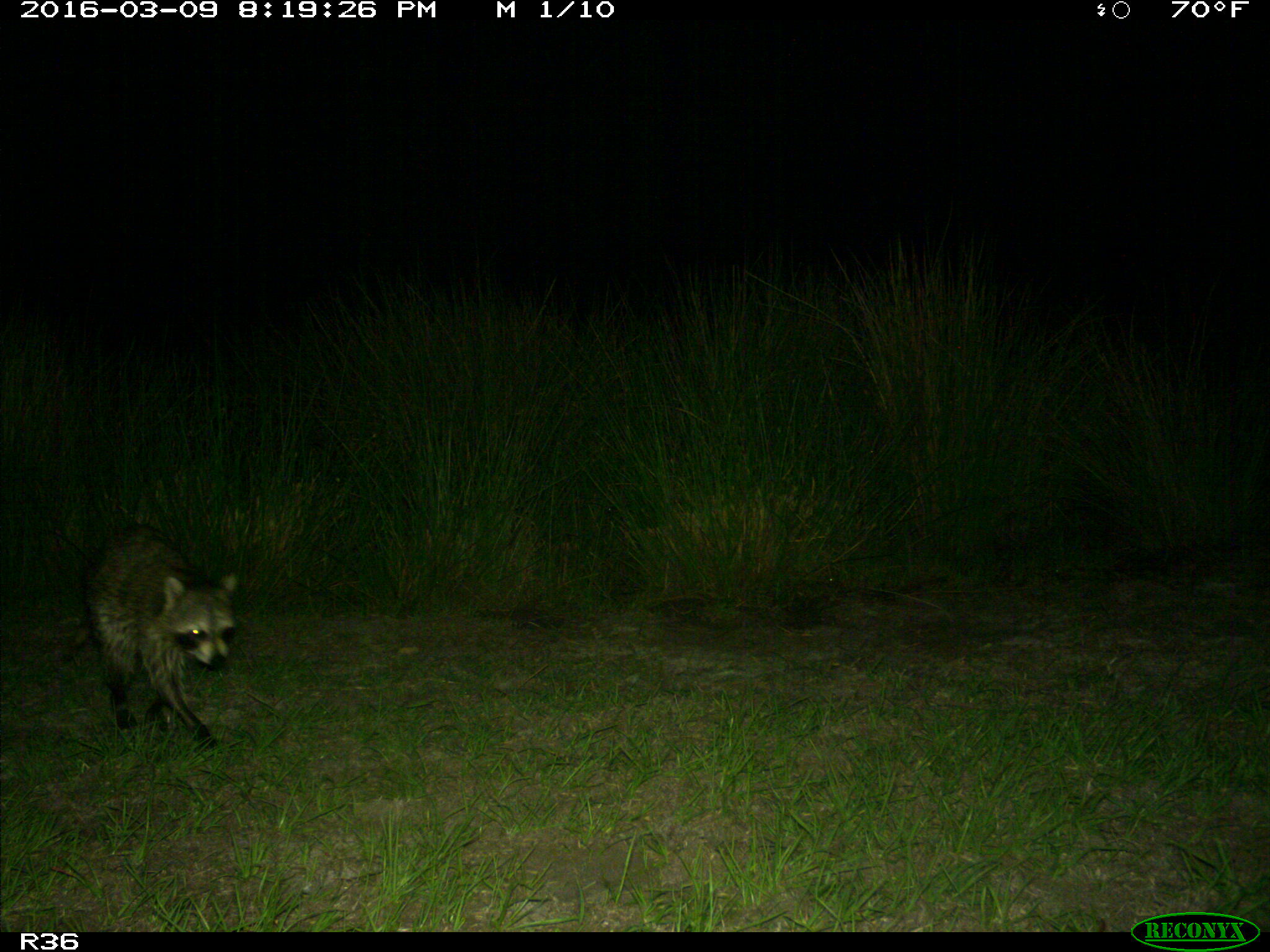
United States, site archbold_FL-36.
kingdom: Animalia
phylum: Chordata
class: Mammalia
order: Carnivora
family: Procyonidae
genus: Procyon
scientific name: Procyon lotor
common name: common raccoon